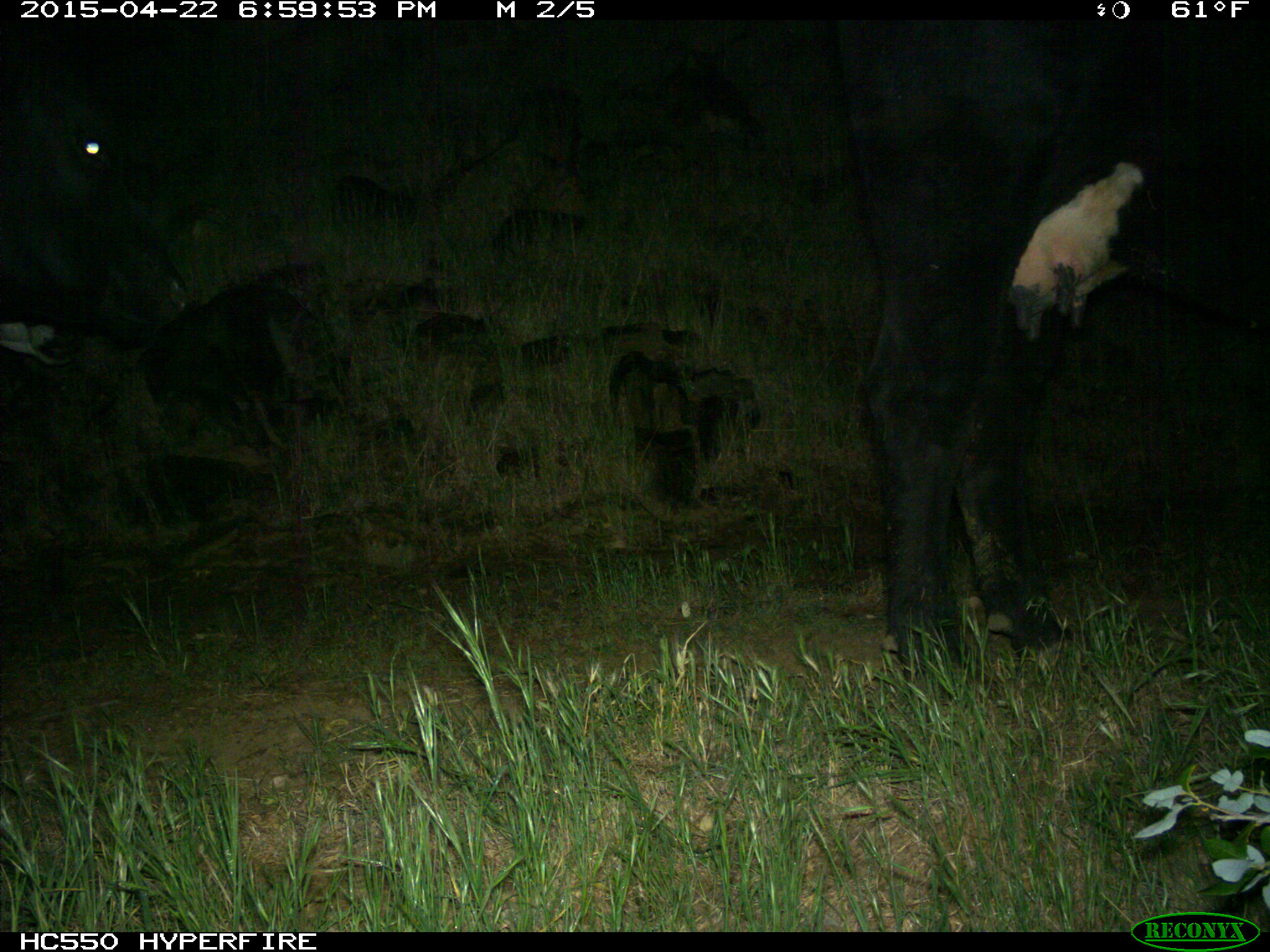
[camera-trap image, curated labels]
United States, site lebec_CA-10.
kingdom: Animalia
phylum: Chordata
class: Mammalia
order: Artiodactyla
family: Bovidae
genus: Bos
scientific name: Bos taurus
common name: domestic cow